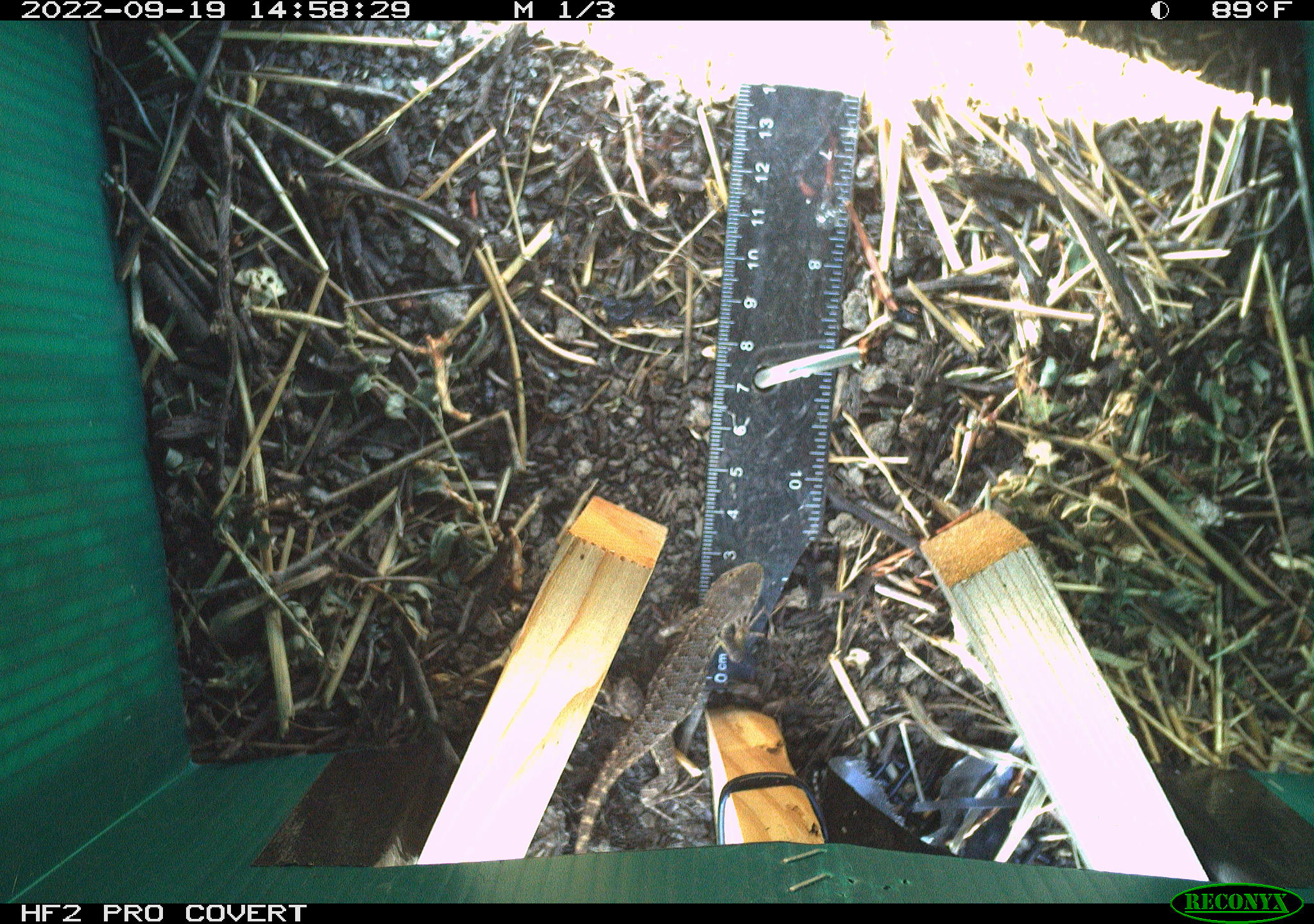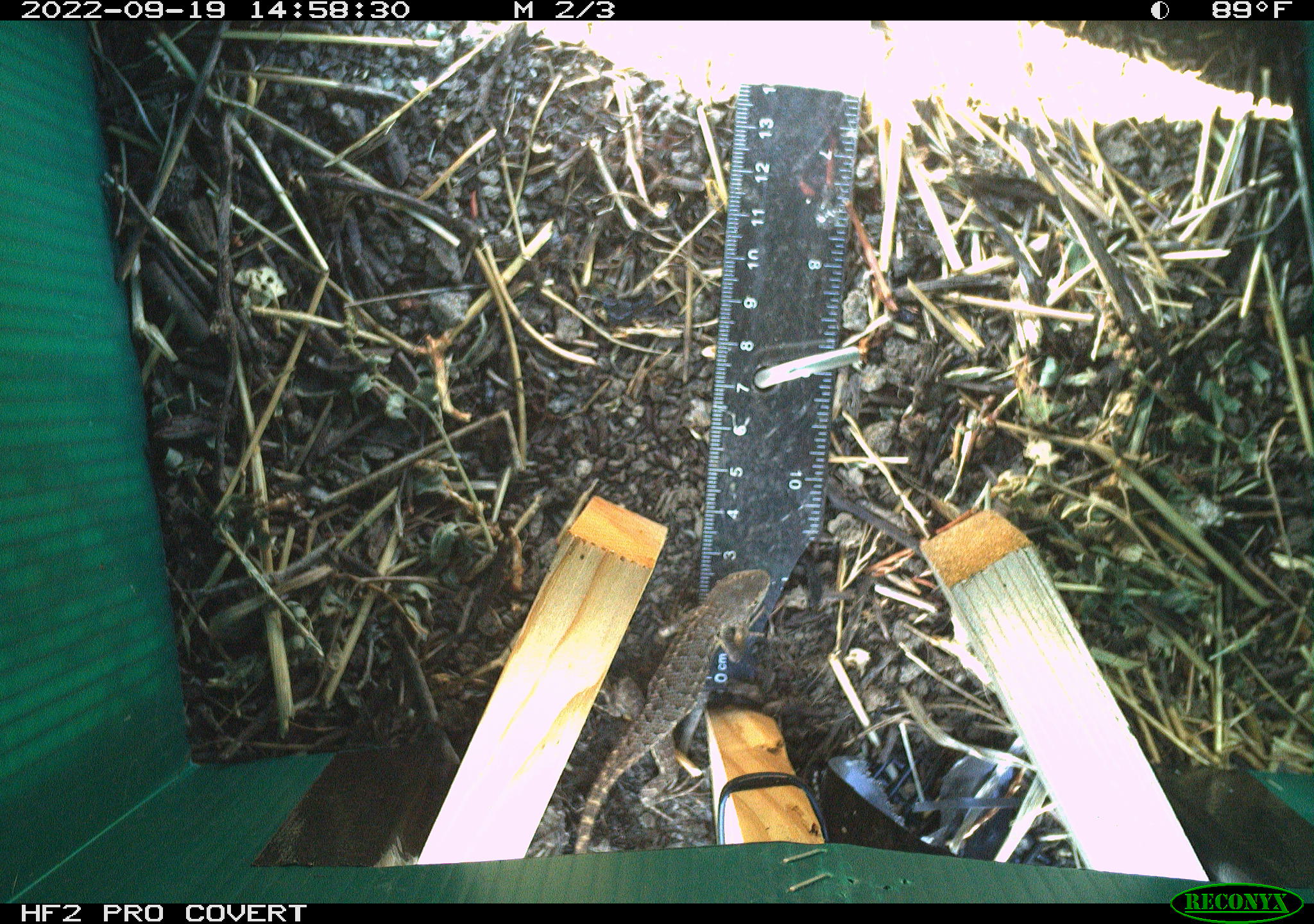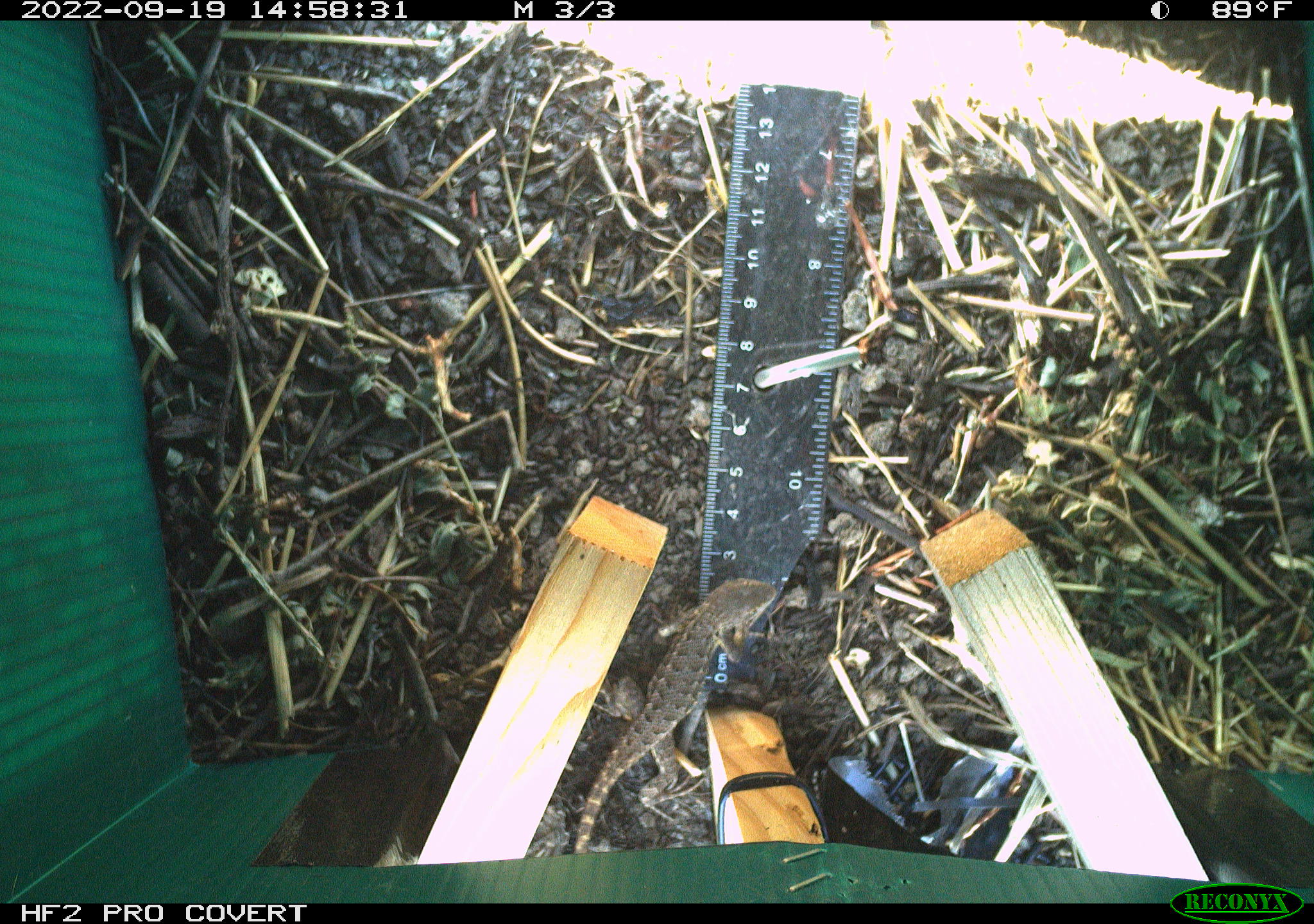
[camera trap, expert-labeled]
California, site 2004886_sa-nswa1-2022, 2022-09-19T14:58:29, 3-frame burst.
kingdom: Animalia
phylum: Chordata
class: Reptilia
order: Squamata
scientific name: Squamata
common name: lizards and snakes